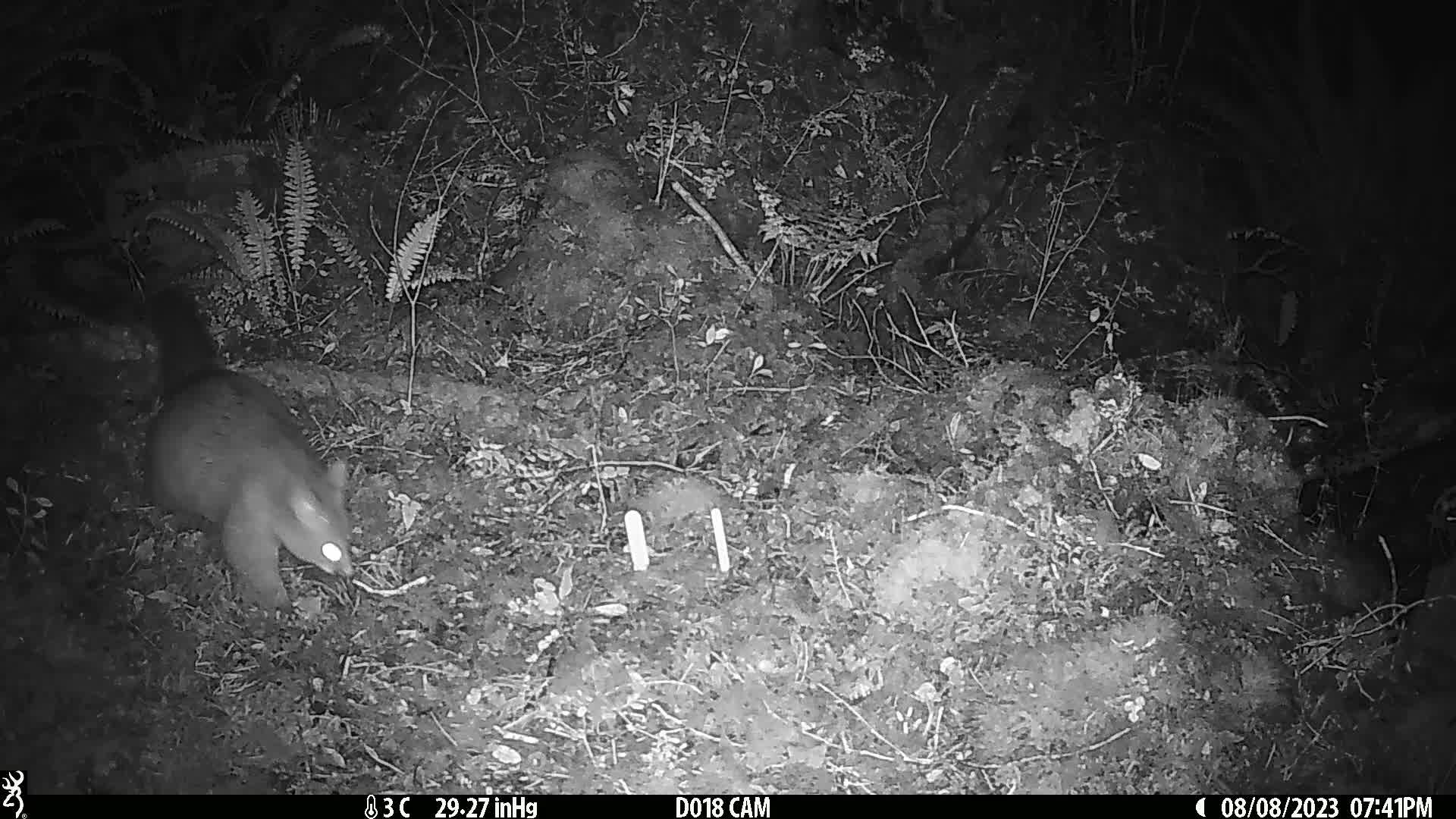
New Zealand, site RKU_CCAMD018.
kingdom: Animalia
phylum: Chordata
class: Mammalia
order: Diprotodontia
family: Phalangeridae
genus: Trichosurus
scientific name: Trichosurus vulpecula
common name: common brushtail possum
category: possum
Possum (common brushtail possum) (Trichosurus vulpecula).